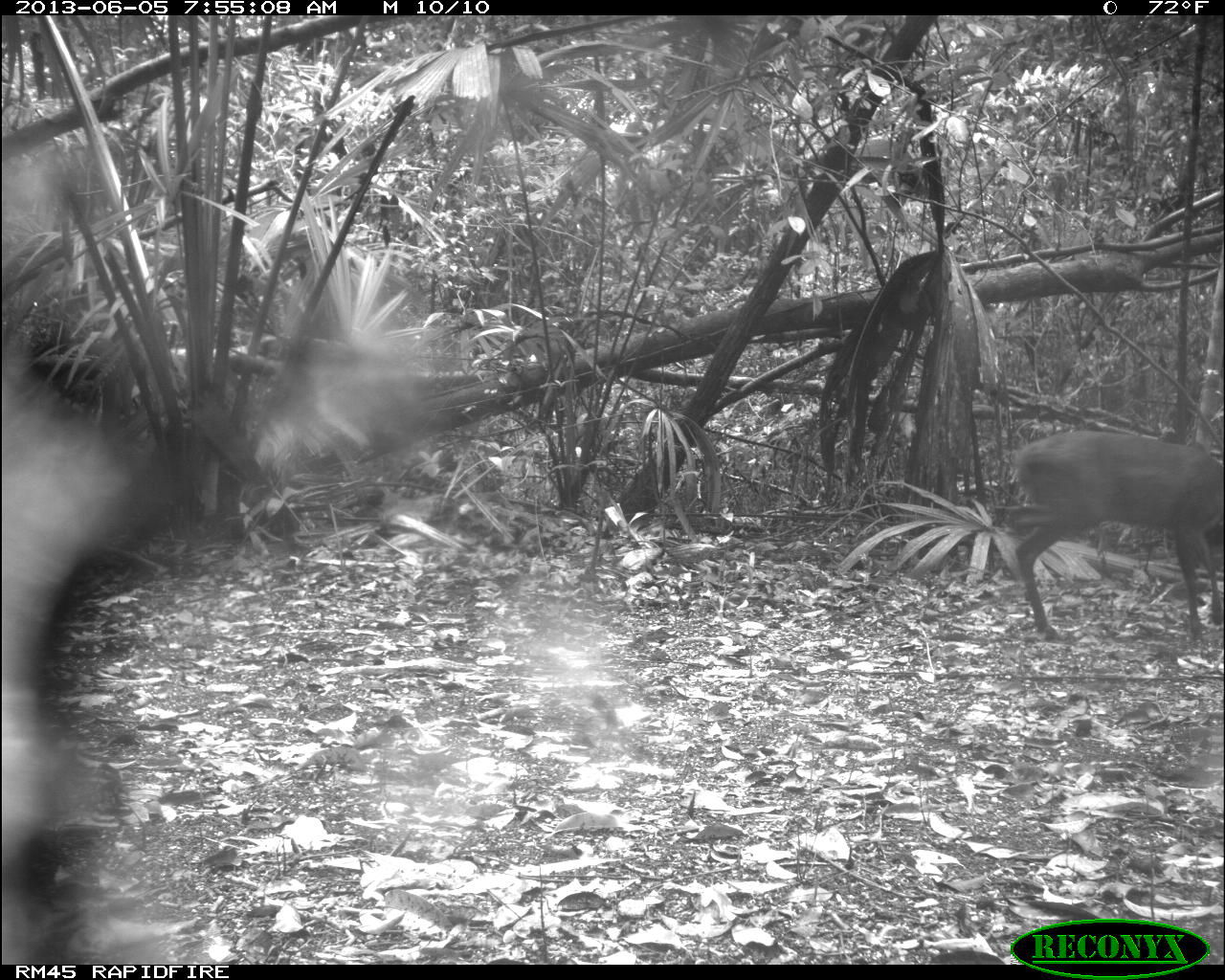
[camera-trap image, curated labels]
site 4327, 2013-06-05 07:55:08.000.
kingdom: Animalia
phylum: Chordata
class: Mammalia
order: Artiodactyla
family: Cervidae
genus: Mazama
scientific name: Mazama temama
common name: central american red brocket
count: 1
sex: female